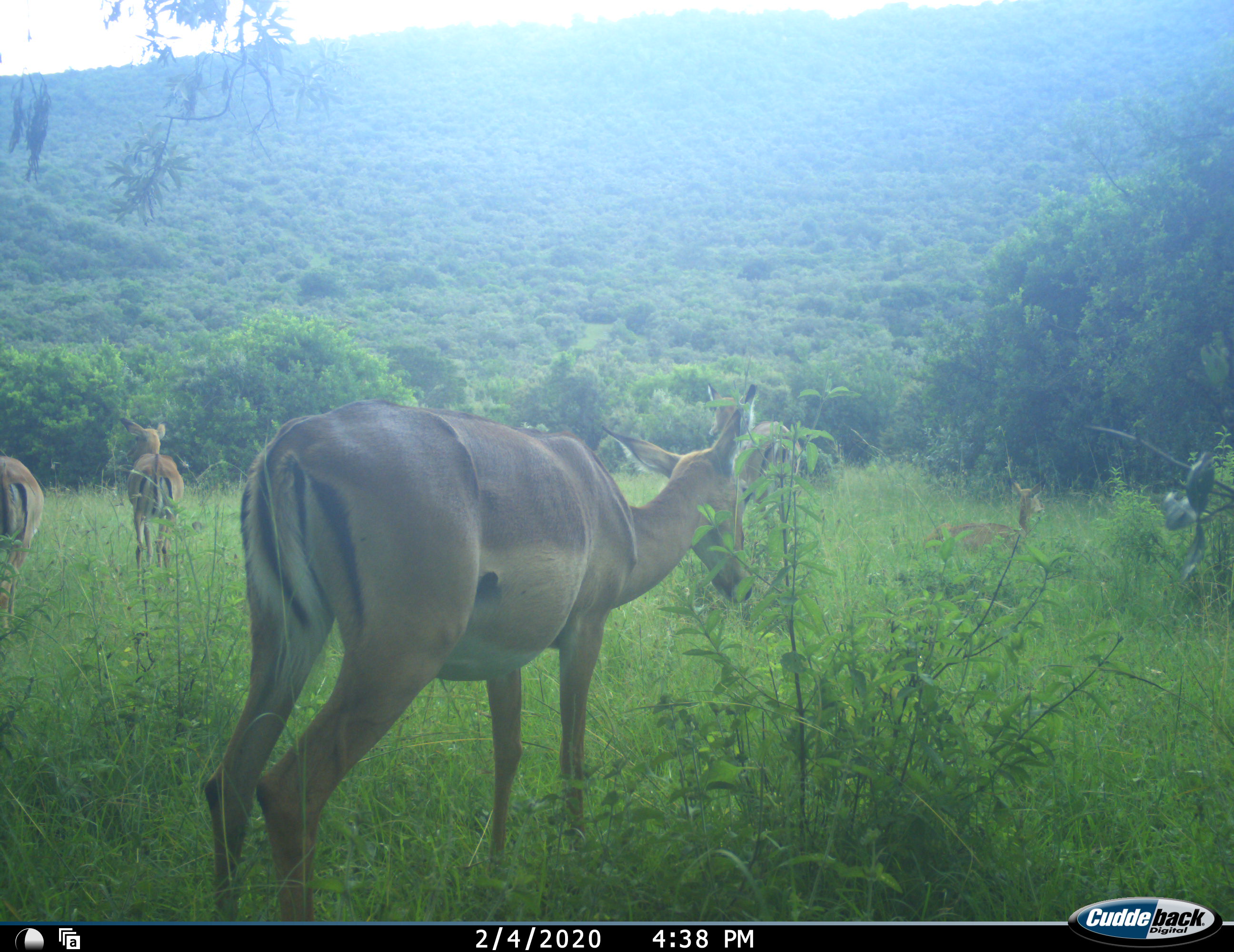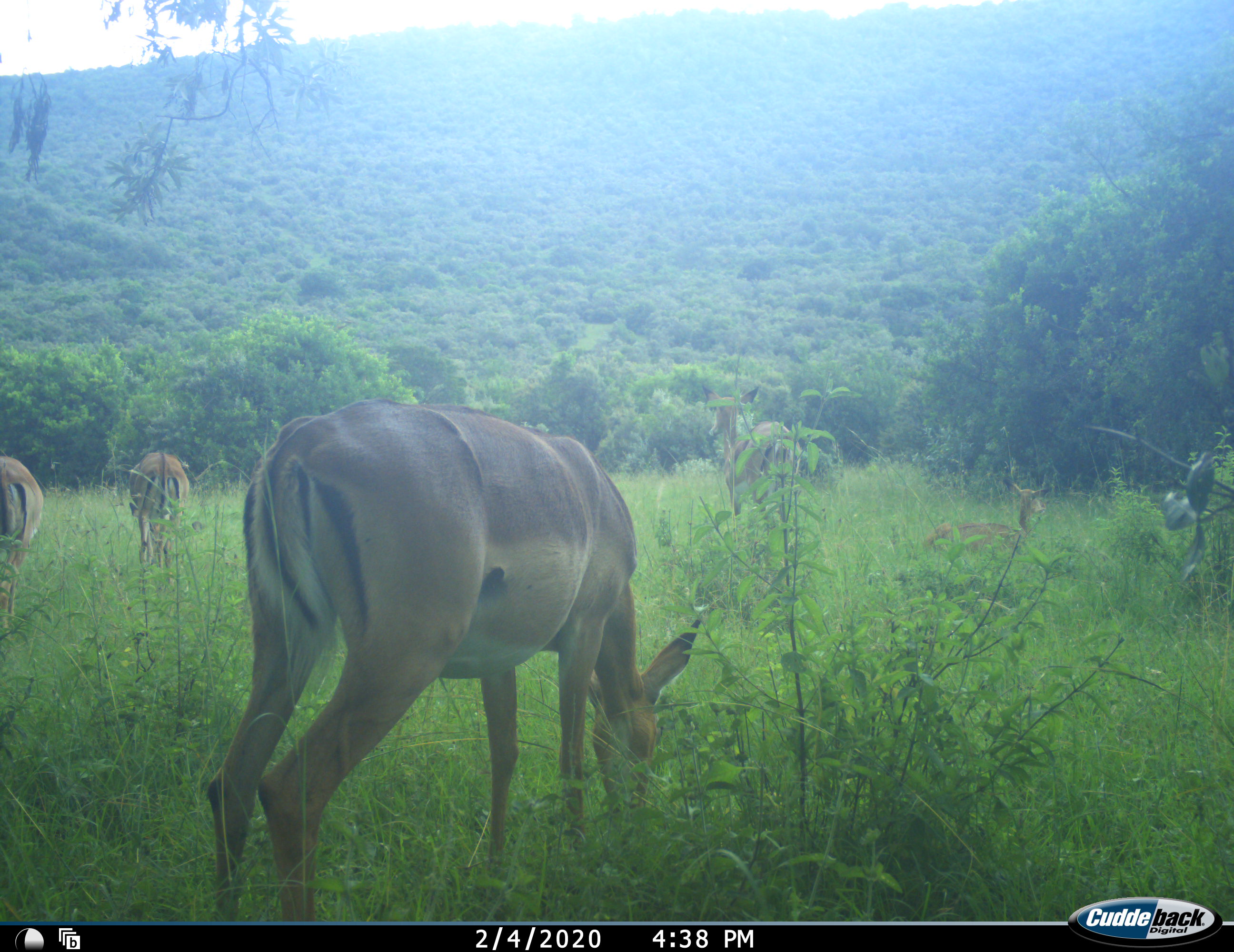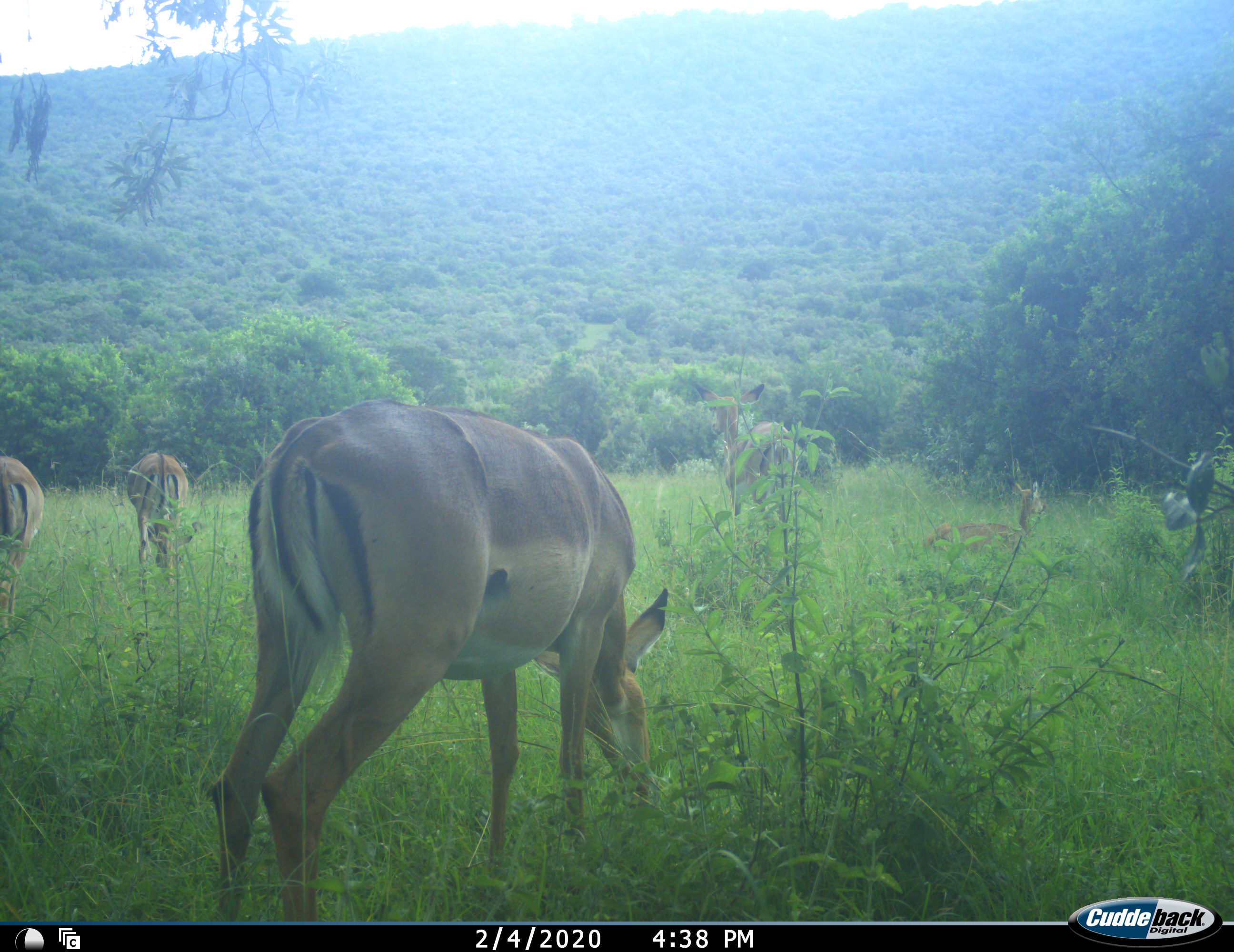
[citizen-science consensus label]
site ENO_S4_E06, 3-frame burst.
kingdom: Animalia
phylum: Chordata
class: Mammalia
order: Artiodactyla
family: Bovidae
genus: Aepyceros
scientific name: Aepyceros melampus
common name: impala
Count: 5.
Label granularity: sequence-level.